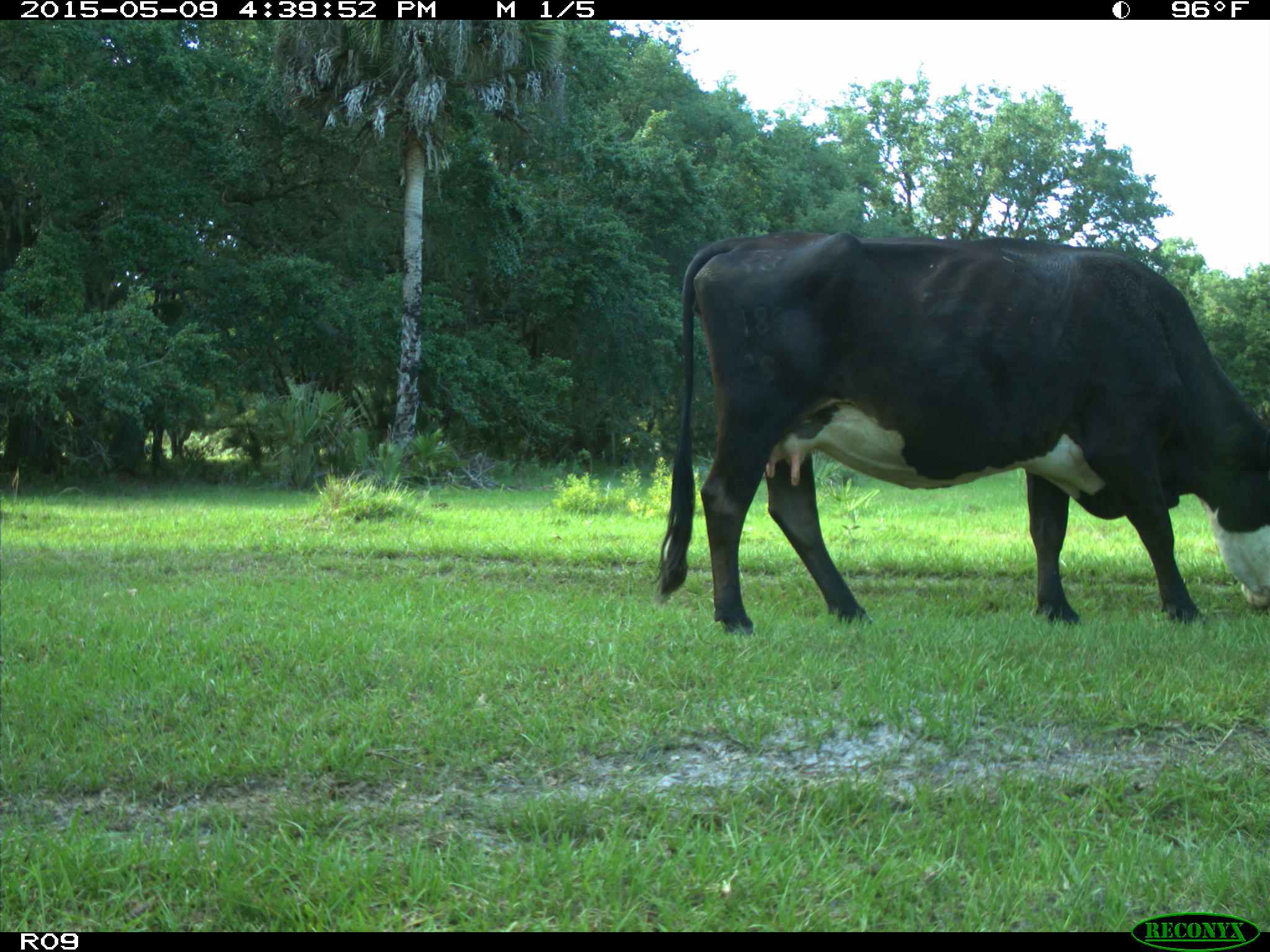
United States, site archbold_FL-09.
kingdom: Animalia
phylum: Chordata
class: Mammalia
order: Artiodactyla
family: Bovidae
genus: Bos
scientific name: Bos taurus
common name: domestic cow